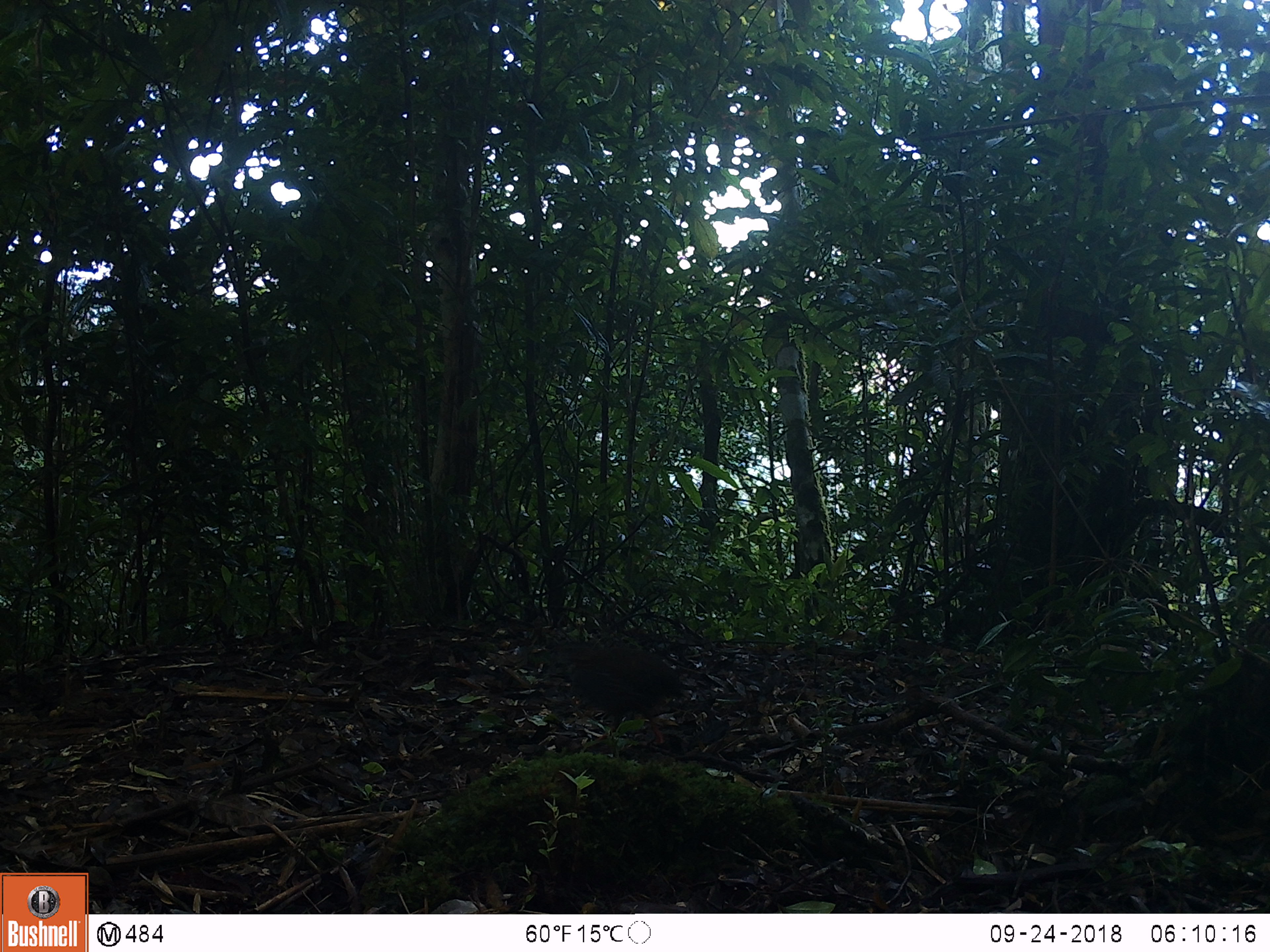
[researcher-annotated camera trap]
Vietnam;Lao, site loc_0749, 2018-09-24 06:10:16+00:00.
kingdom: Animalia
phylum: Chordata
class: Aves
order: Galliformes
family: Phasianidae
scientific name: Phasianidae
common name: partridge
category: unidentified partridge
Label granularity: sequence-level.